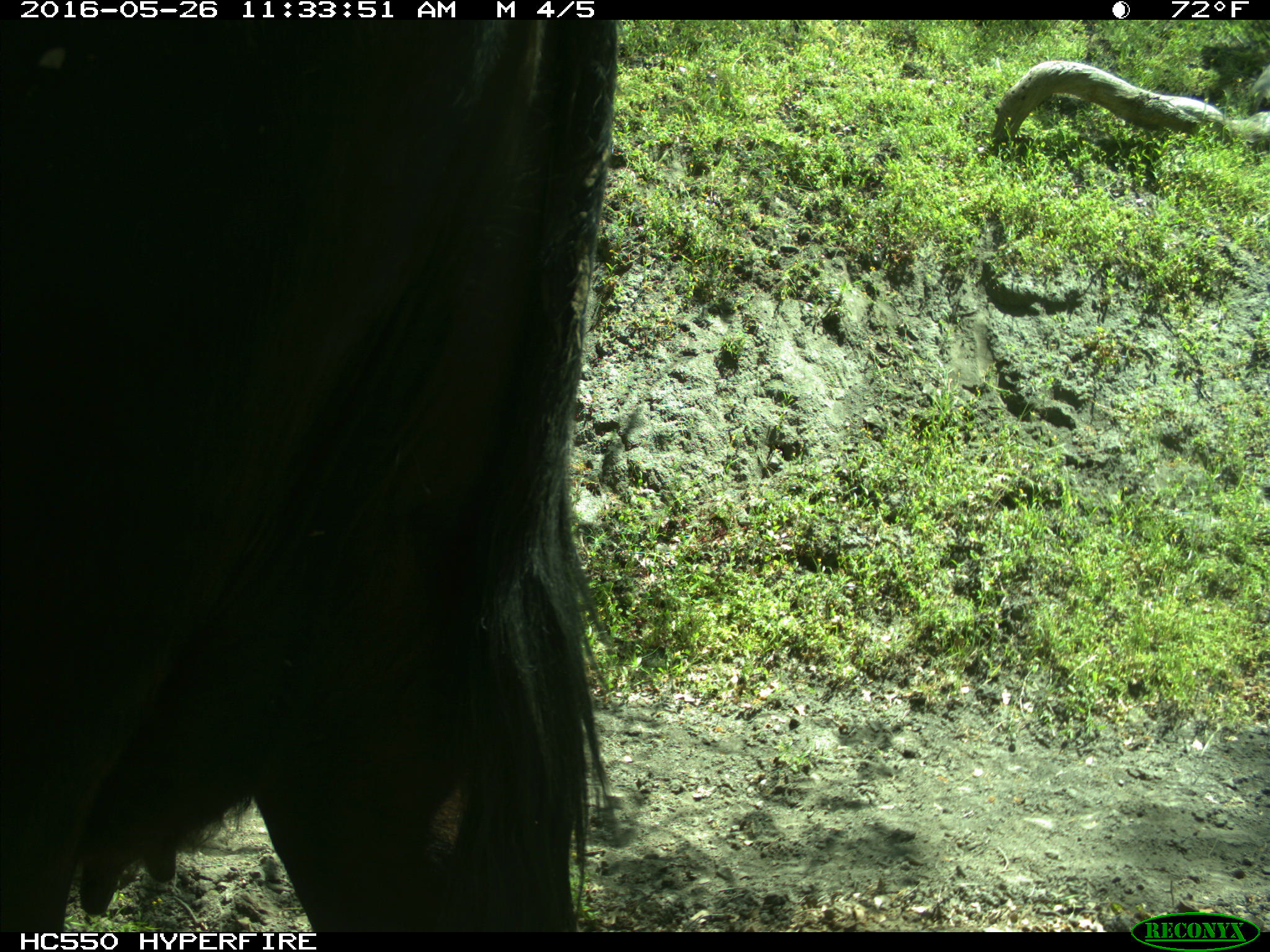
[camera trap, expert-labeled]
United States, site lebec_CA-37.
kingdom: Animalia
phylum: Chordata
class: Mammalia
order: Artiodactyla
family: Bovidae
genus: Bos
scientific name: Bos taurus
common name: domestic cow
Bos taurus (domestic cow).